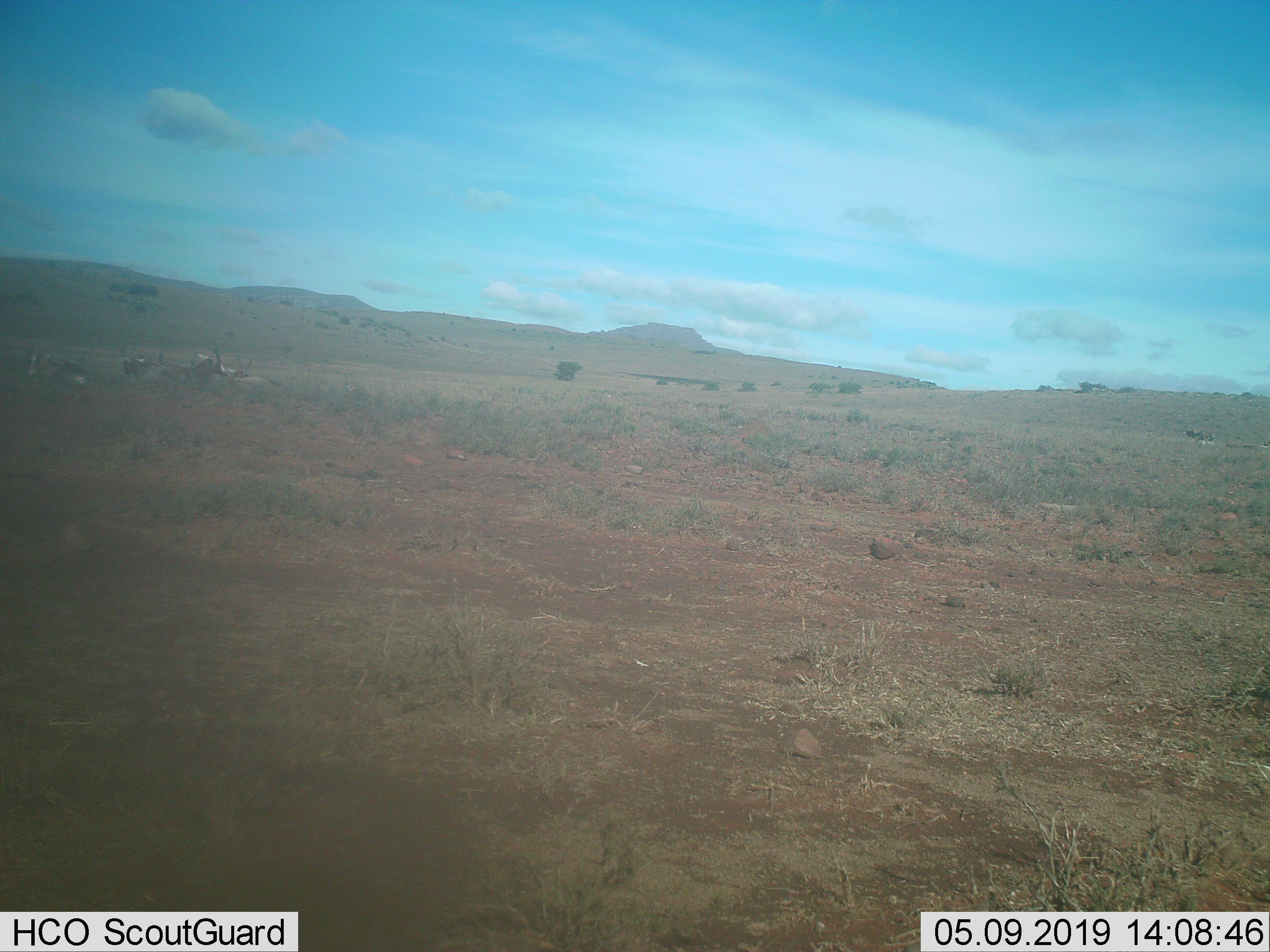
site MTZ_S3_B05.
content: unidentified animal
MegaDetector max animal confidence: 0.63